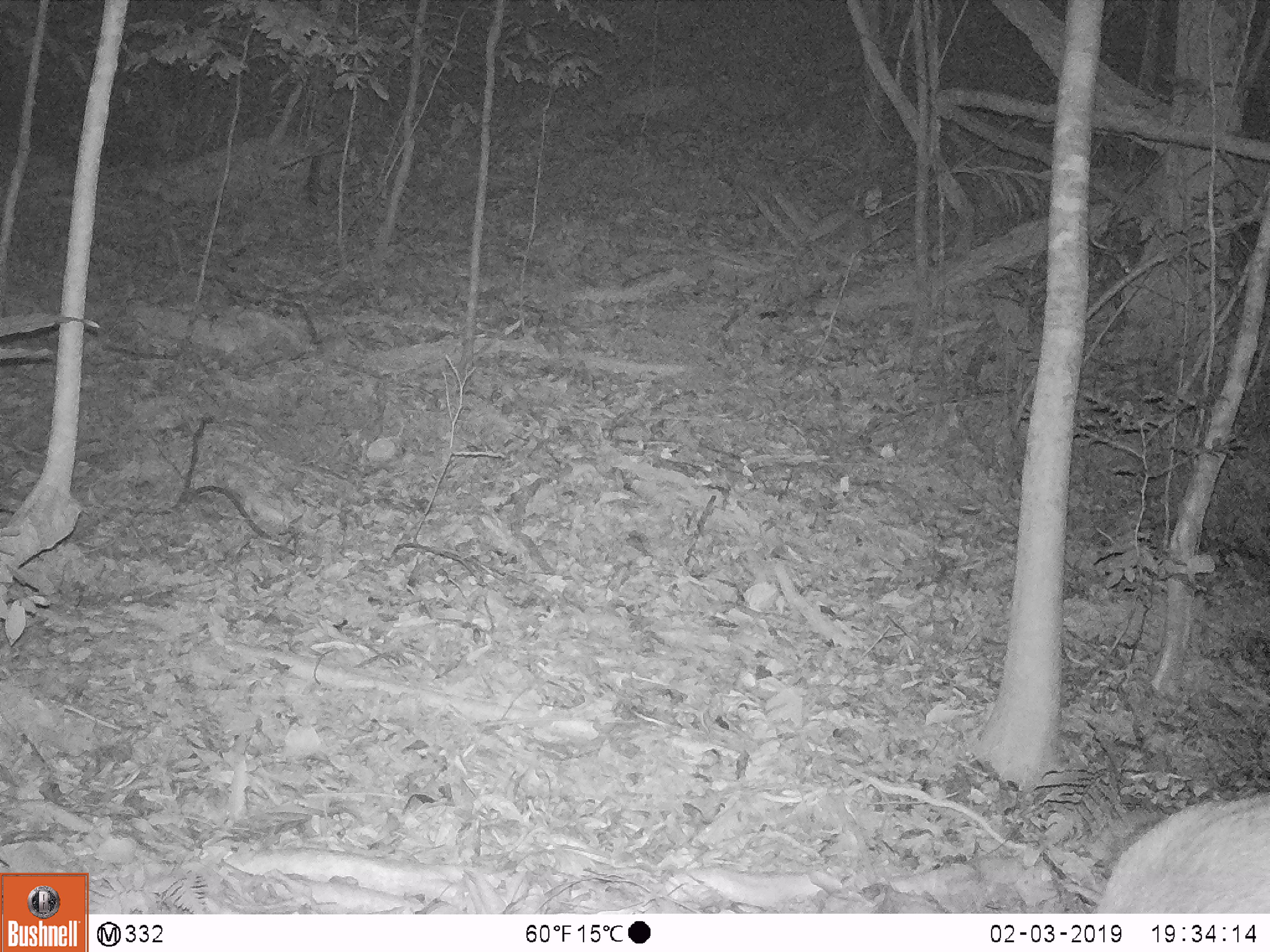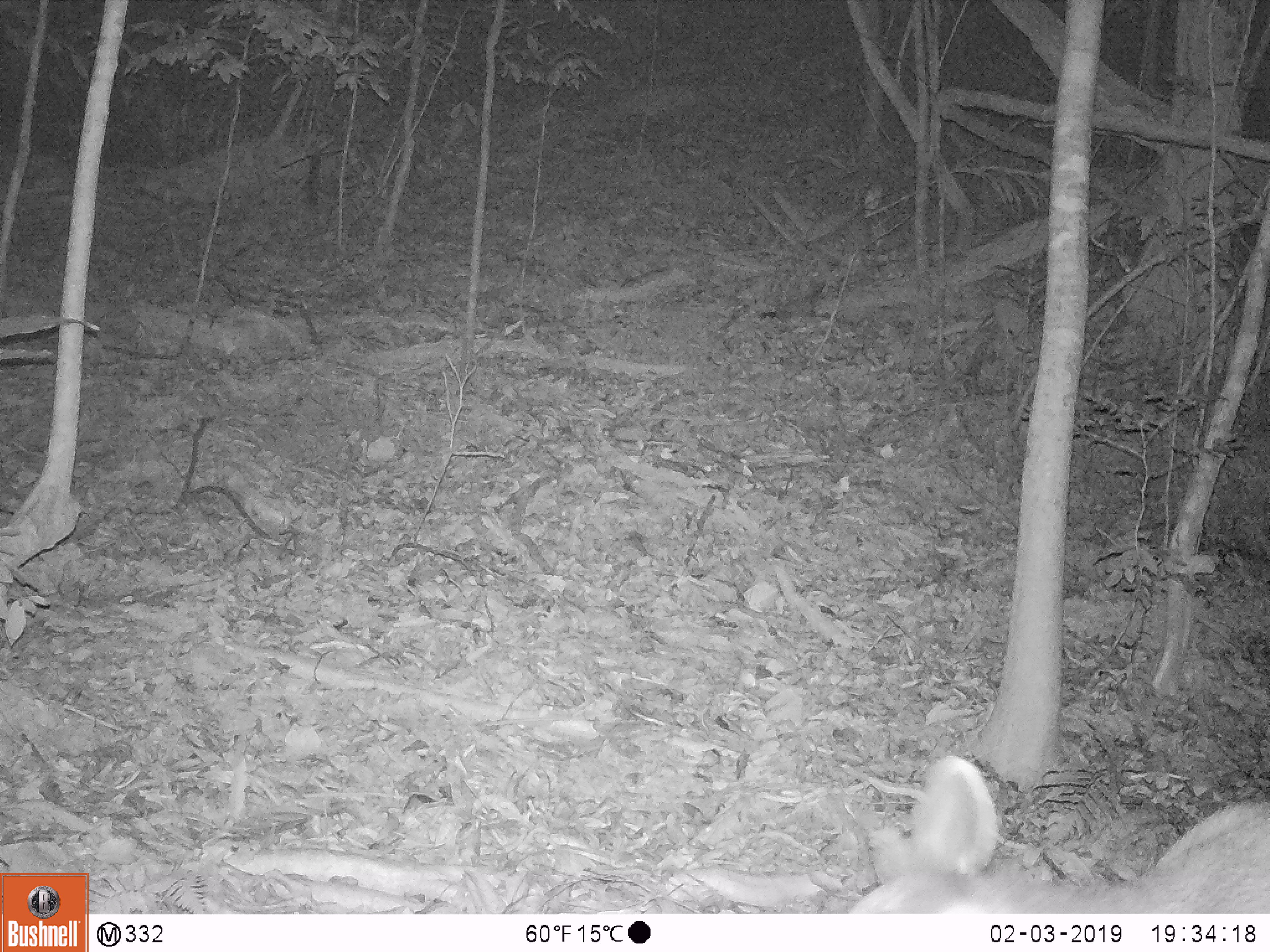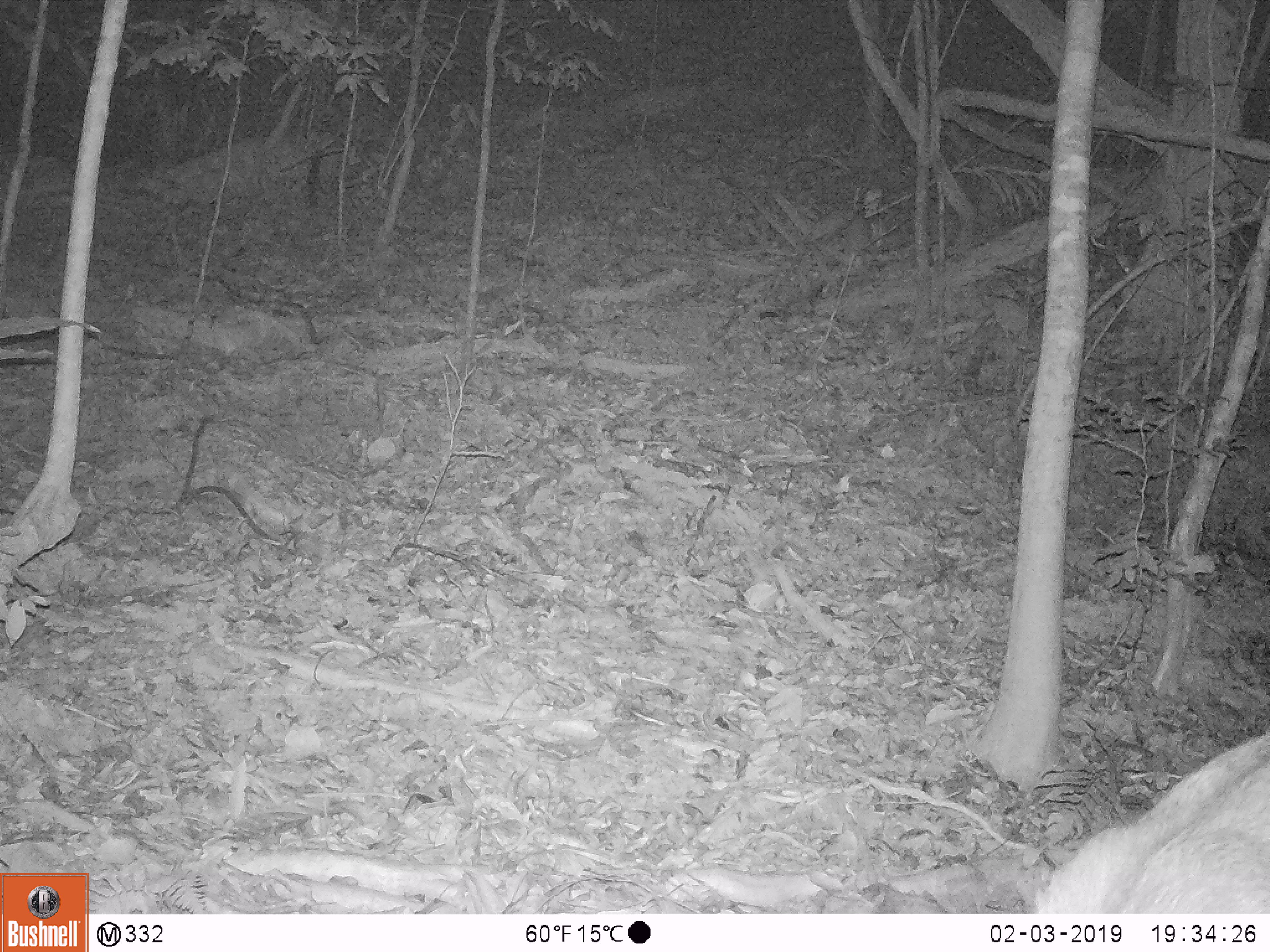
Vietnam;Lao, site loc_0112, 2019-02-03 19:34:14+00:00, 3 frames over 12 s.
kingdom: Animalia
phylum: Chordata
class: Mammalia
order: Artiodactyla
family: Cervidae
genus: Rusa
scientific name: Rusa unicolor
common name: sambar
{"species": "sambar (Rusa unicolor)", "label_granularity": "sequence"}